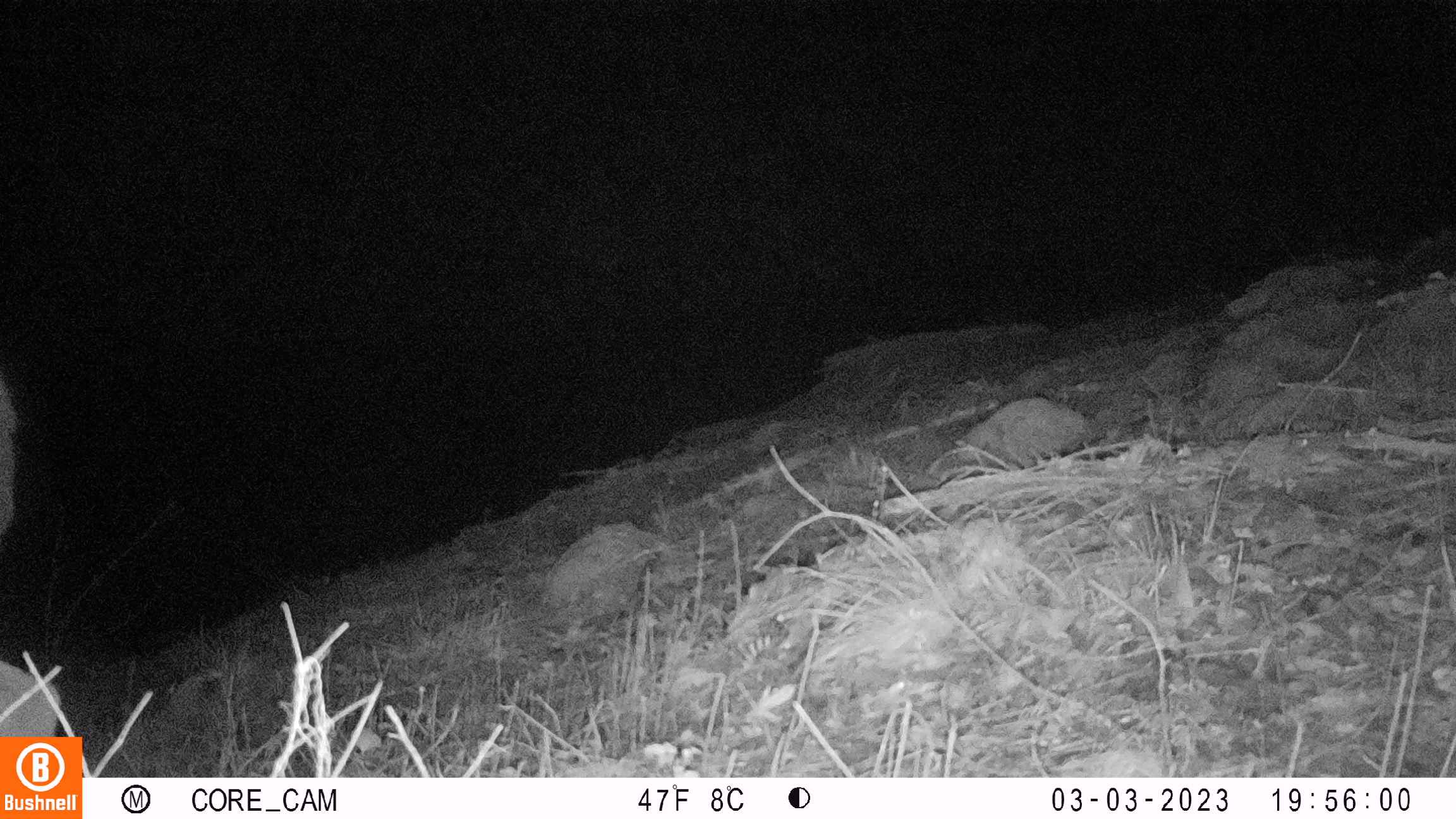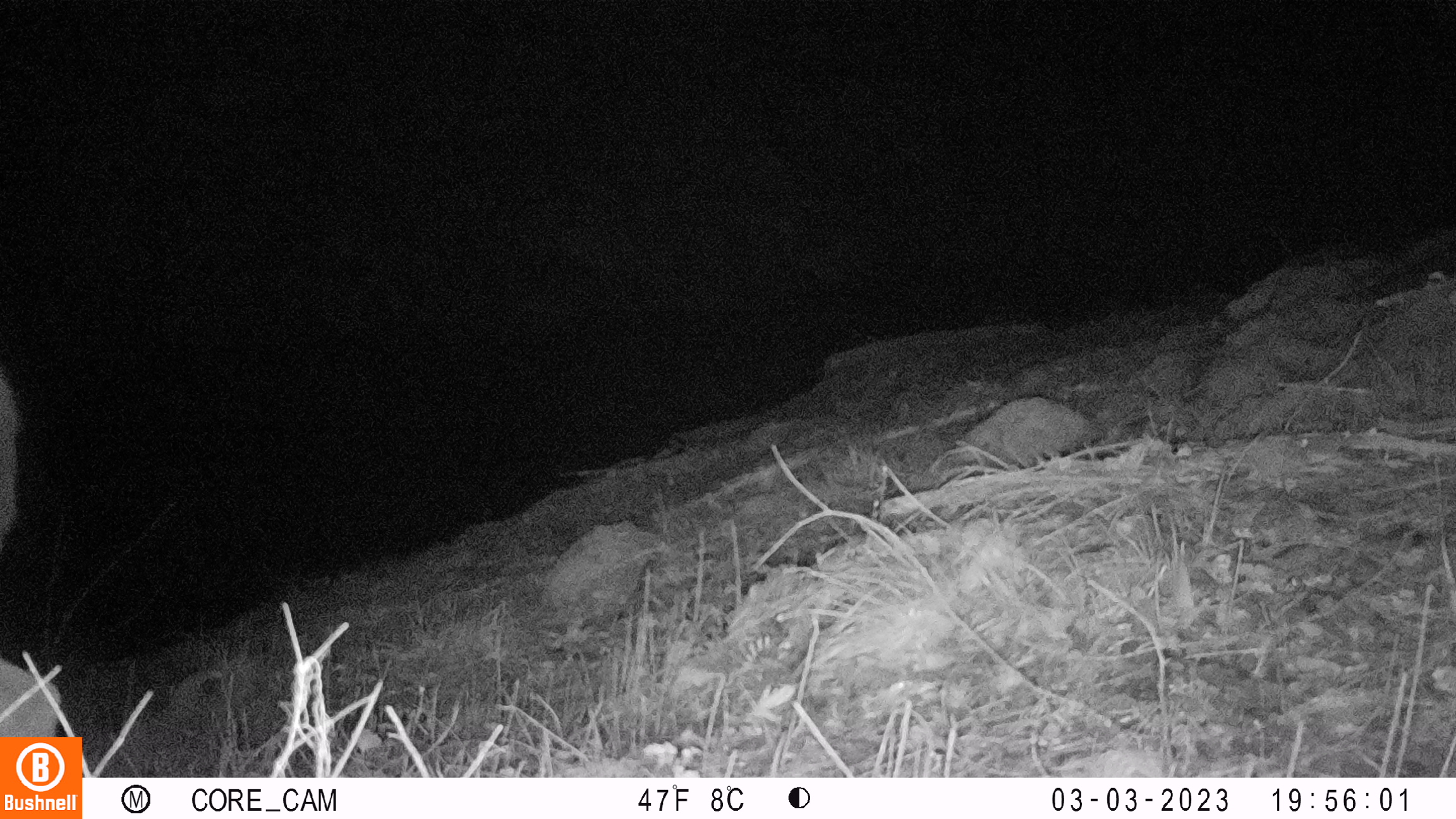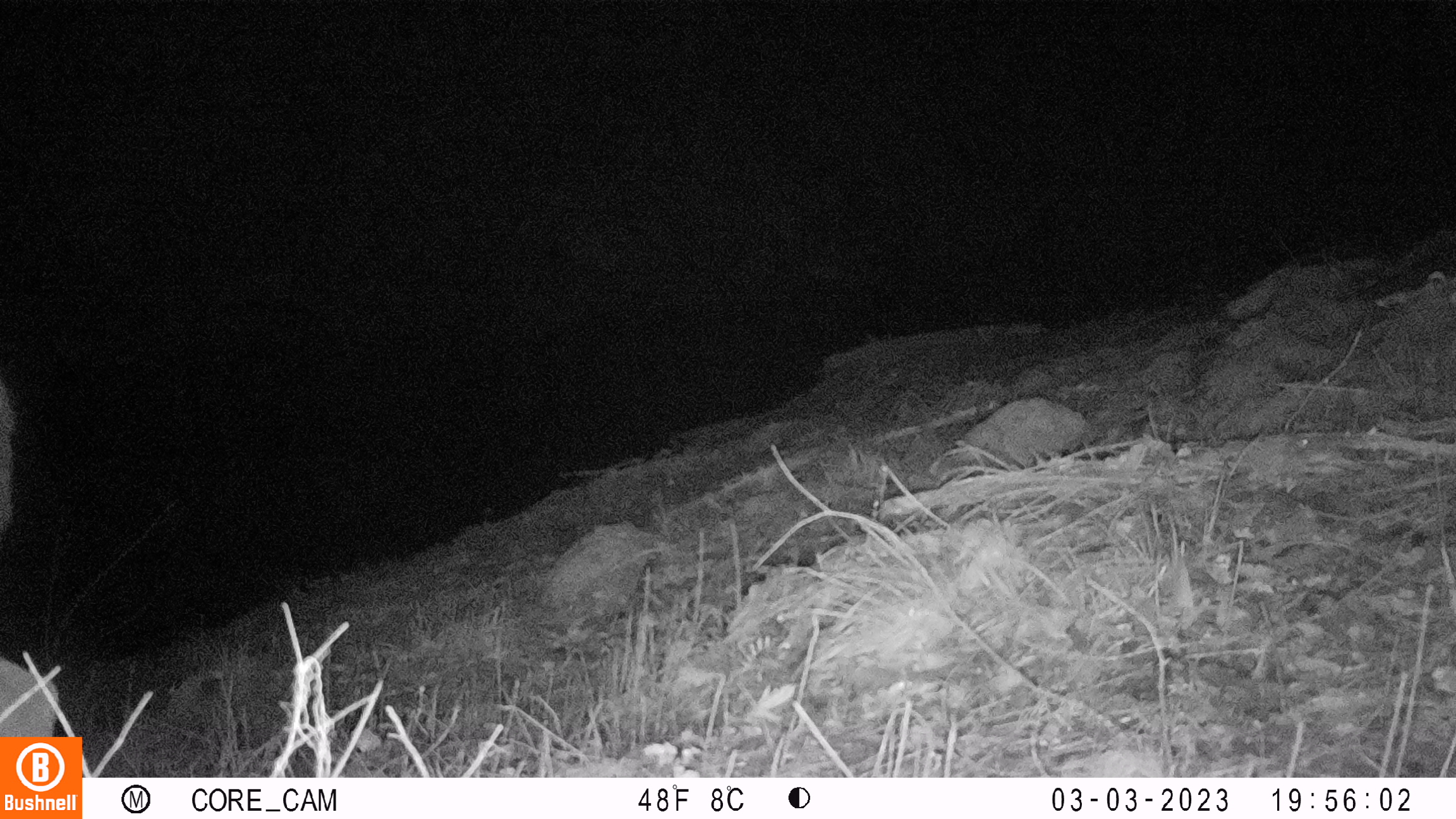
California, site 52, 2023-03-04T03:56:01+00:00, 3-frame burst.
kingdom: Animalia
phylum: Chordata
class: Mammalia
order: Artiodactyla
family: Cervidae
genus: Odocoileus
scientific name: Odocoileus hemionus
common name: mule deer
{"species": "mule deer (Odocoileus hemionus)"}